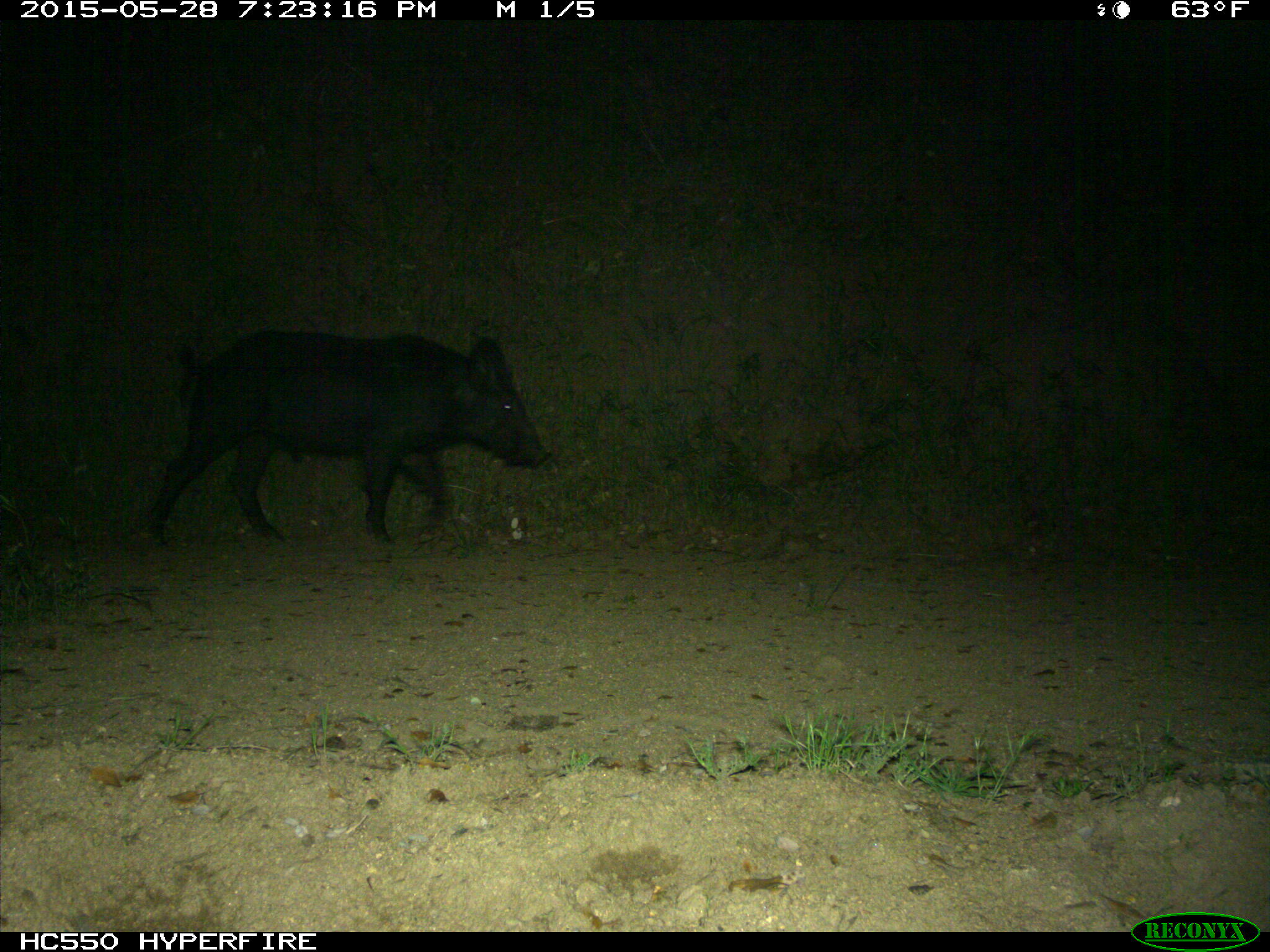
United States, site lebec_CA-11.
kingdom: Animalia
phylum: Chordata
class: Mammalia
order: Artiodactyla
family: Suidae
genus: Sus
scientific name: Sus scrofa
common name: wild boar